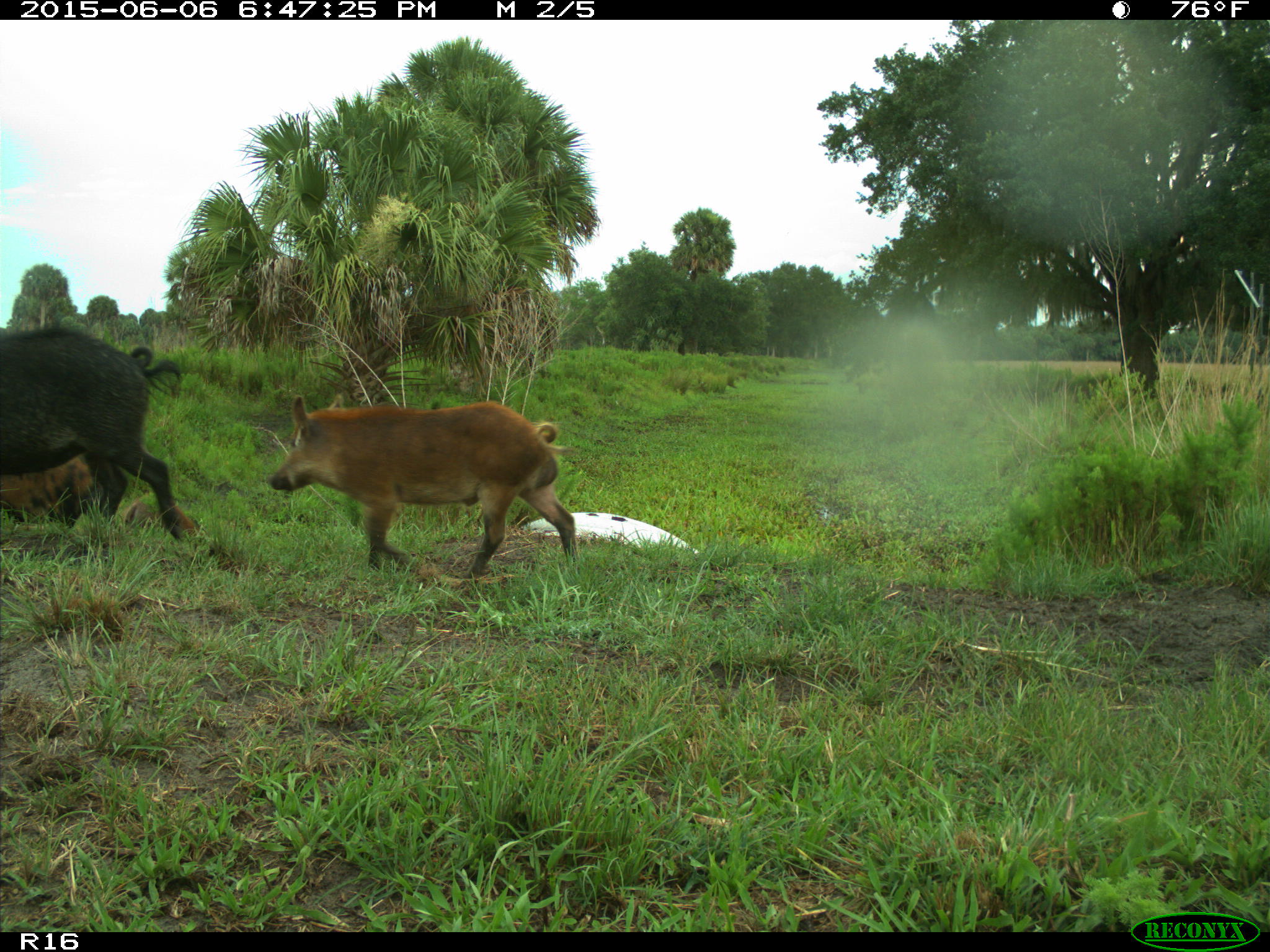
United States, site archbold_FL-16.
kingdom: Animalia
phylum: Chordata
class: Mammalia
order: Artiodactyla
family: Suidae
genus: Sus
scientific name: Sus scrofa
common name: wild boar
Sus scrofa (wild boar).